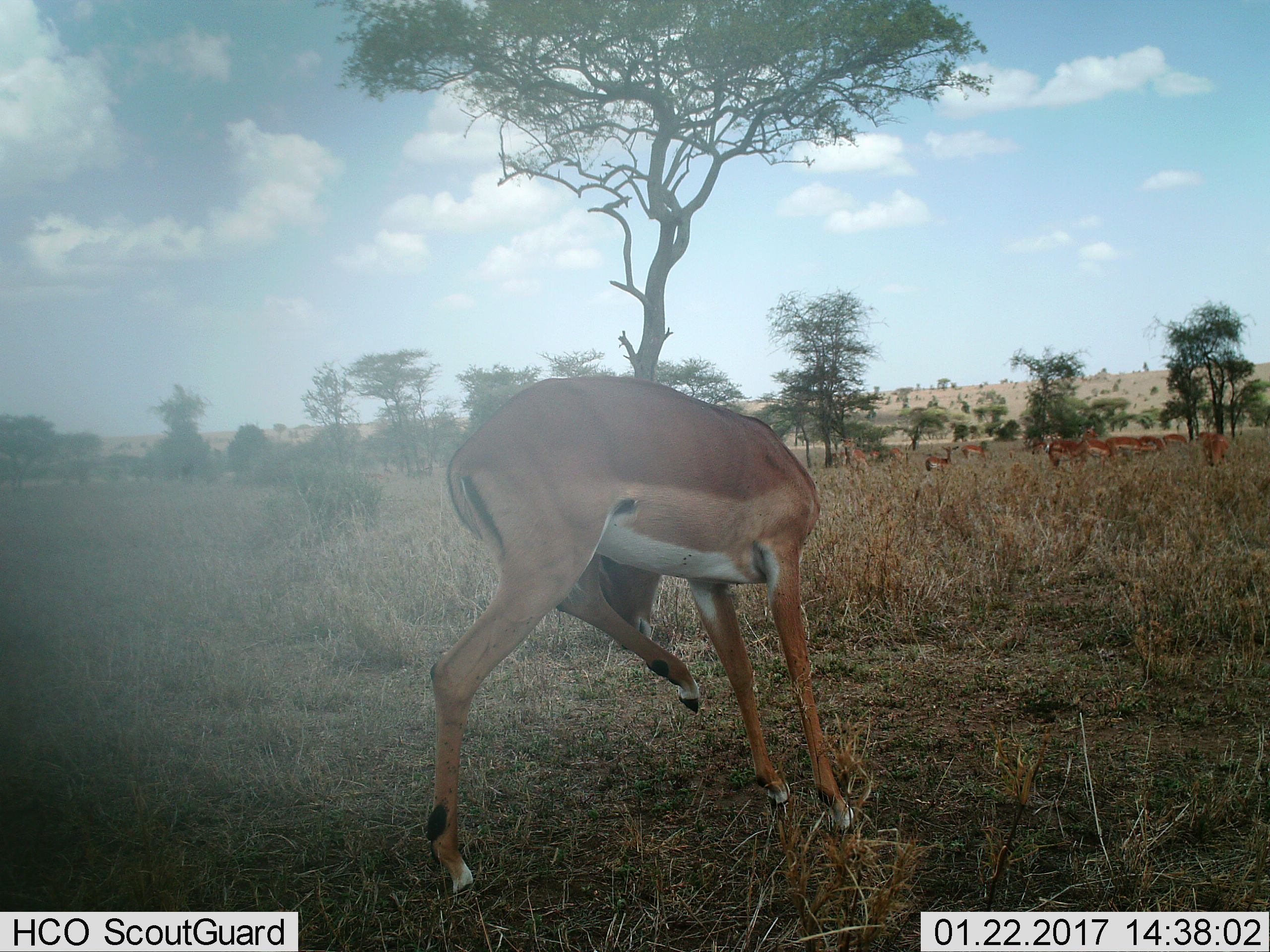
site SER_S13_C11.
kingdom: Animalia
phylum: Chordata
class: Mammalia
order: Artiodactyla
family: Bovidae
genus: Aepyceros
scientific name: Aepyceros melampus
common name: impala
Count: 11-50.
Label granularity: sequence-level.